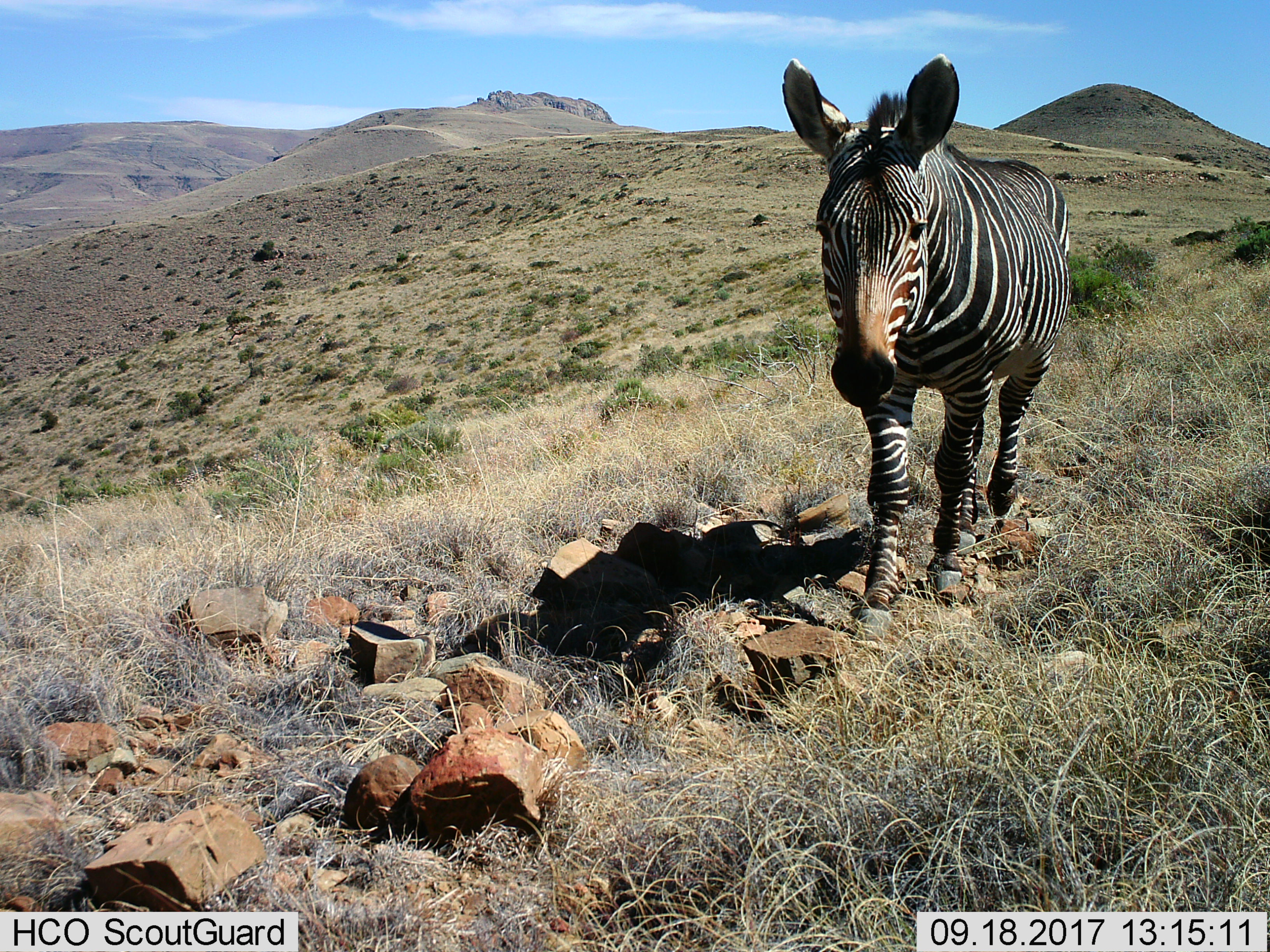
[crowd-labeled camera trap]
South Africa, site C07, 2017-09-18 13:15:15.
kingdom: Animalia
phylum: Chordata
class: Mammalia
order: Perissodactyla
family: Equidae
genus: Equus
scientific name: Equus zebra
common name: mountain zebra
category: zebramountain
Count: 1.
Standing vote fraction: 39%.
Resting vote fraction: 2%.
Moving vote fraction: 61%.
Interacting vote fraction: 2%.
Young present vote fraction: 0%.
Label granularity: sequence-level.